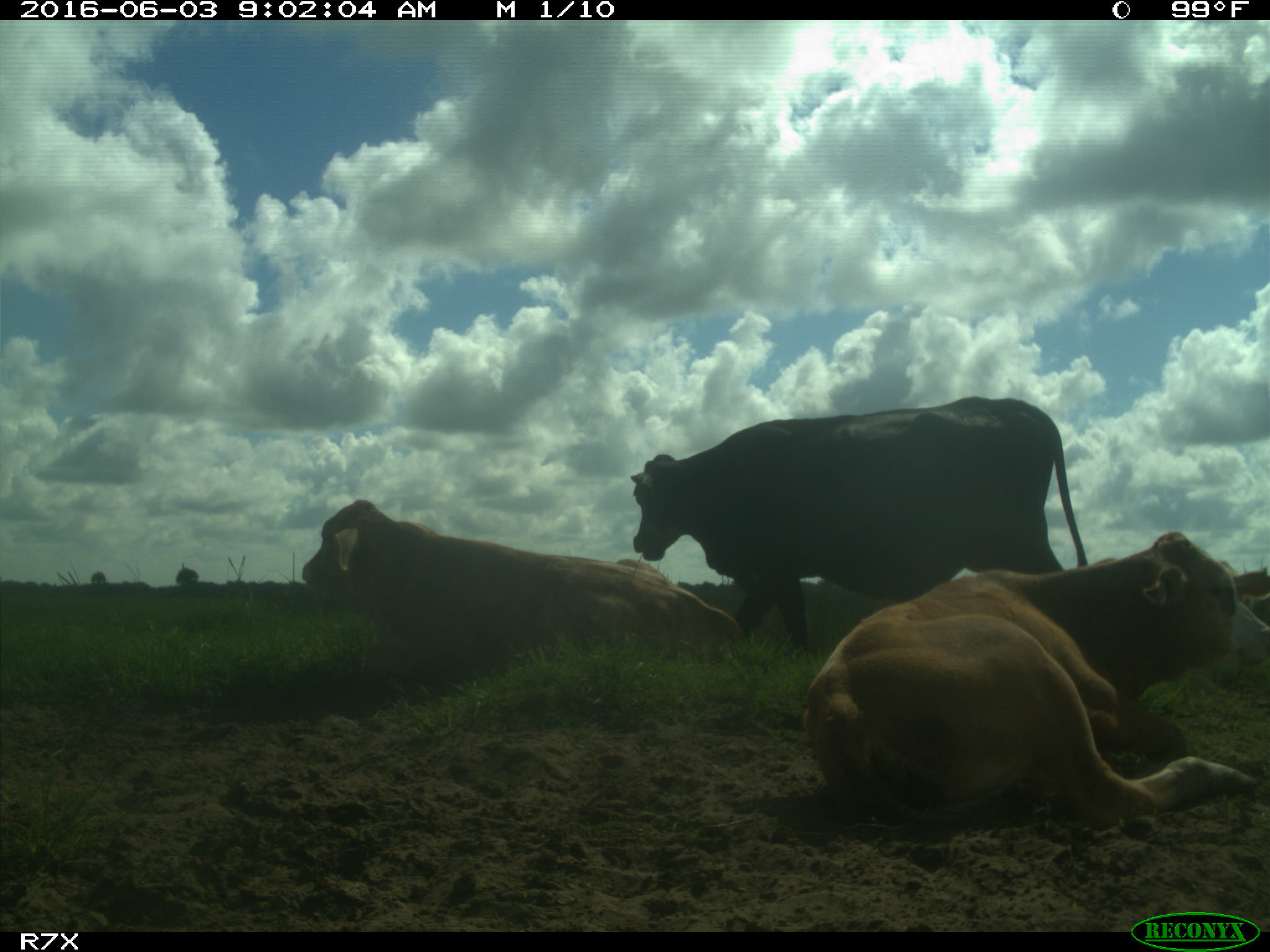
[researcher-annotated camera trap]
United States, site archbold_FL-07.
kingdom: Animalia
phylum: Chordata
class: Mammalia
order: Artiodactyla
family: Bovidae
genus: Bos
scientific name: Bos taurus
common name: domestic cow